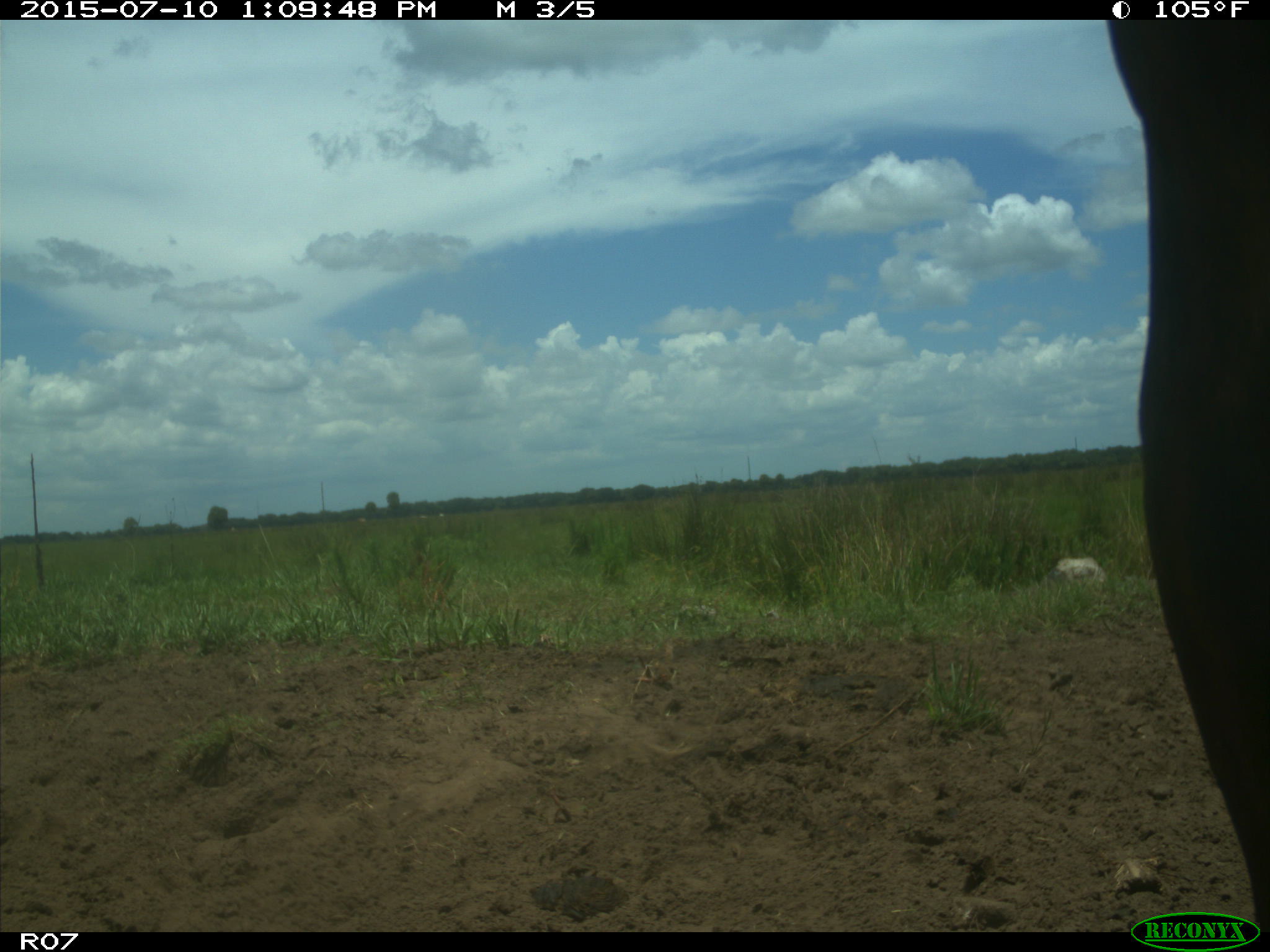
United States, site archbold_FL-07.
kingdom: Animalia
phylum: Chordata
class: Mammalia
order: Artiodactyla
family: Bovidae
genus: Bos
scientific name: Bos taurus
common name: domestic cow